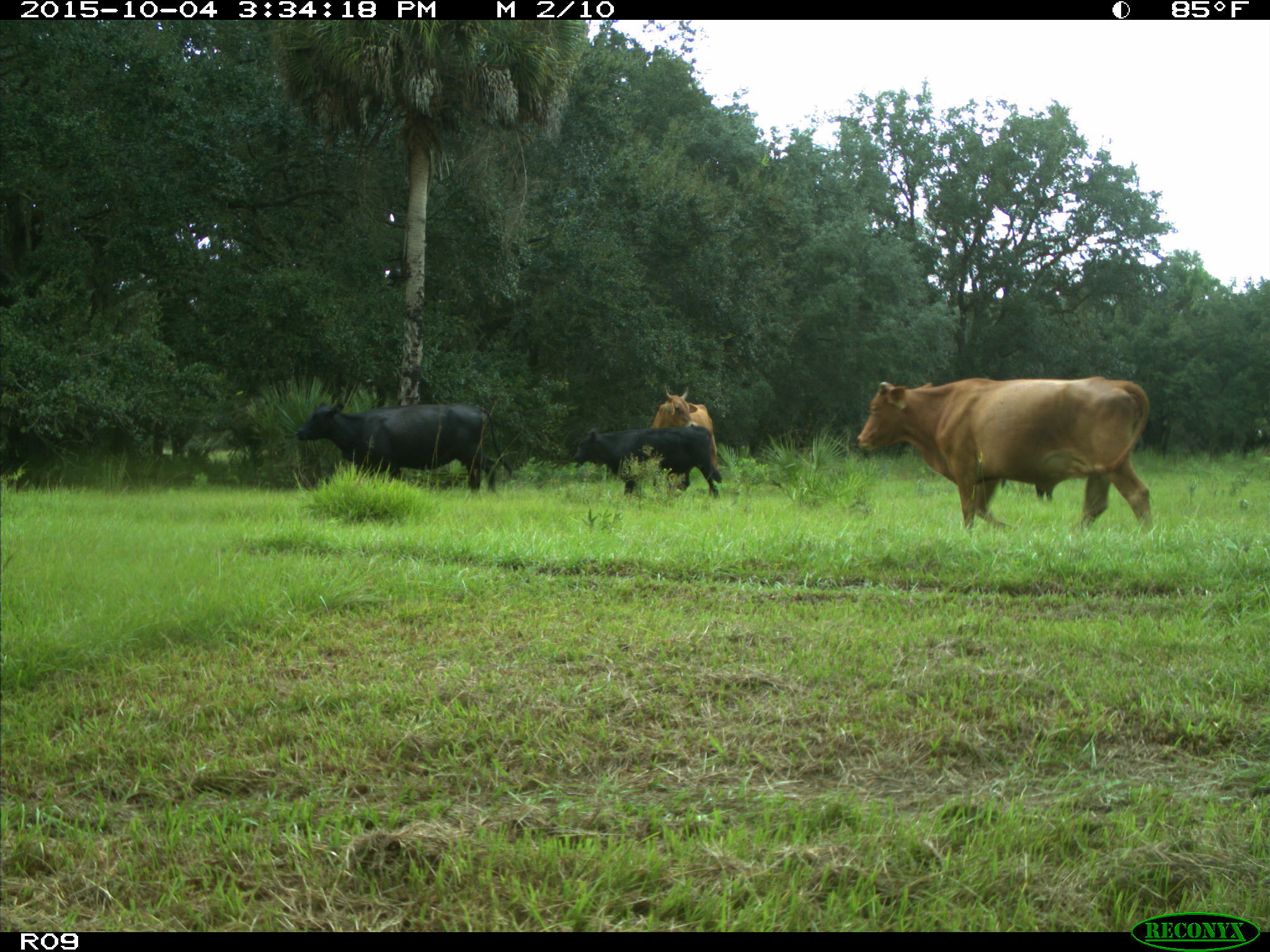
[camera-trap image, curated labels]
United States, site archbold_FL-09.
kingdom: Animalia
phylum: Chordata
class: Mammalia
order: Artiodactyla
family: Bovidae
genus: Bos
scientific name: Bos taurus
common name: domestic cow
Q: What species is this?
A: Bos taurus (domestic cow).